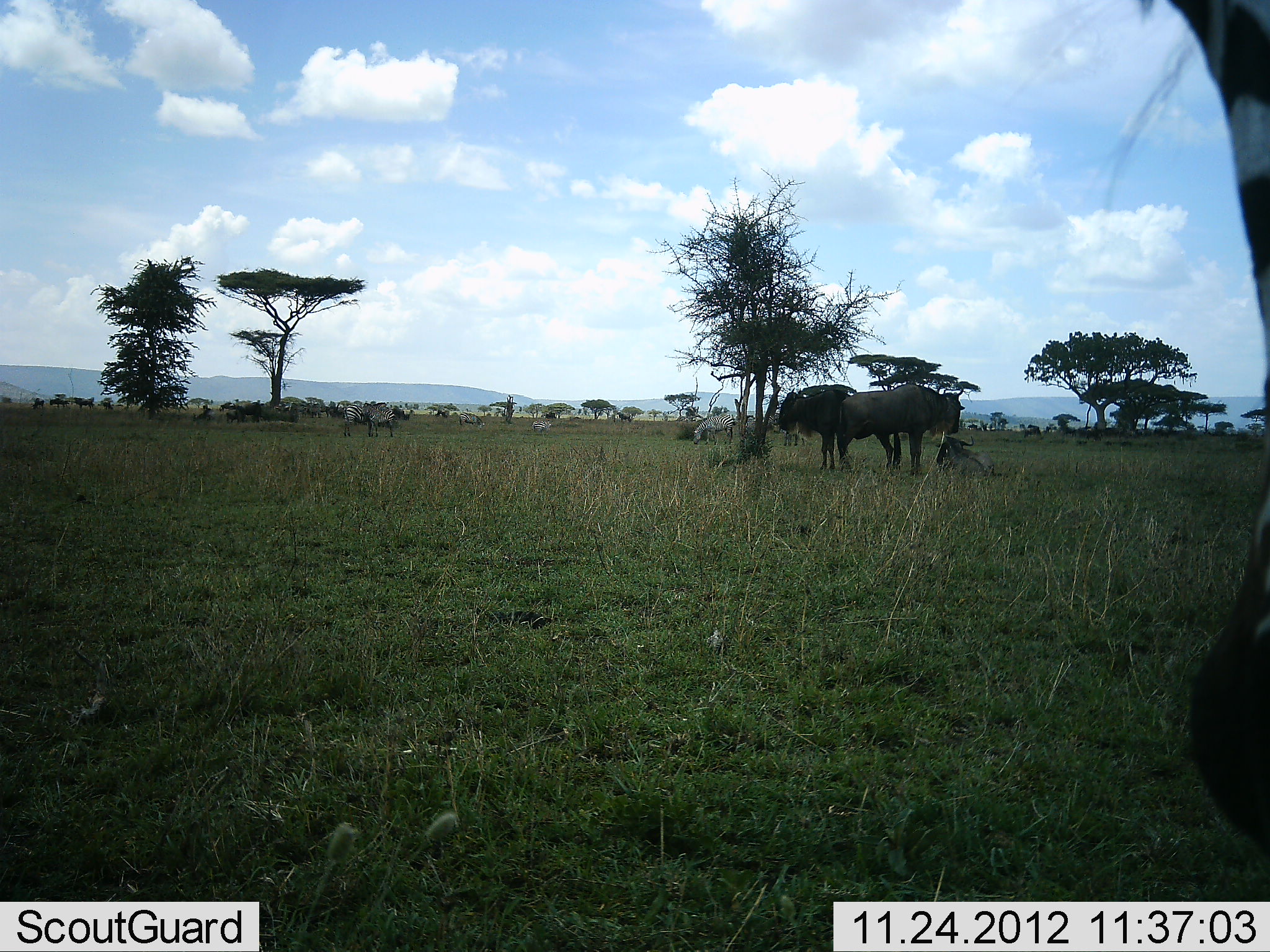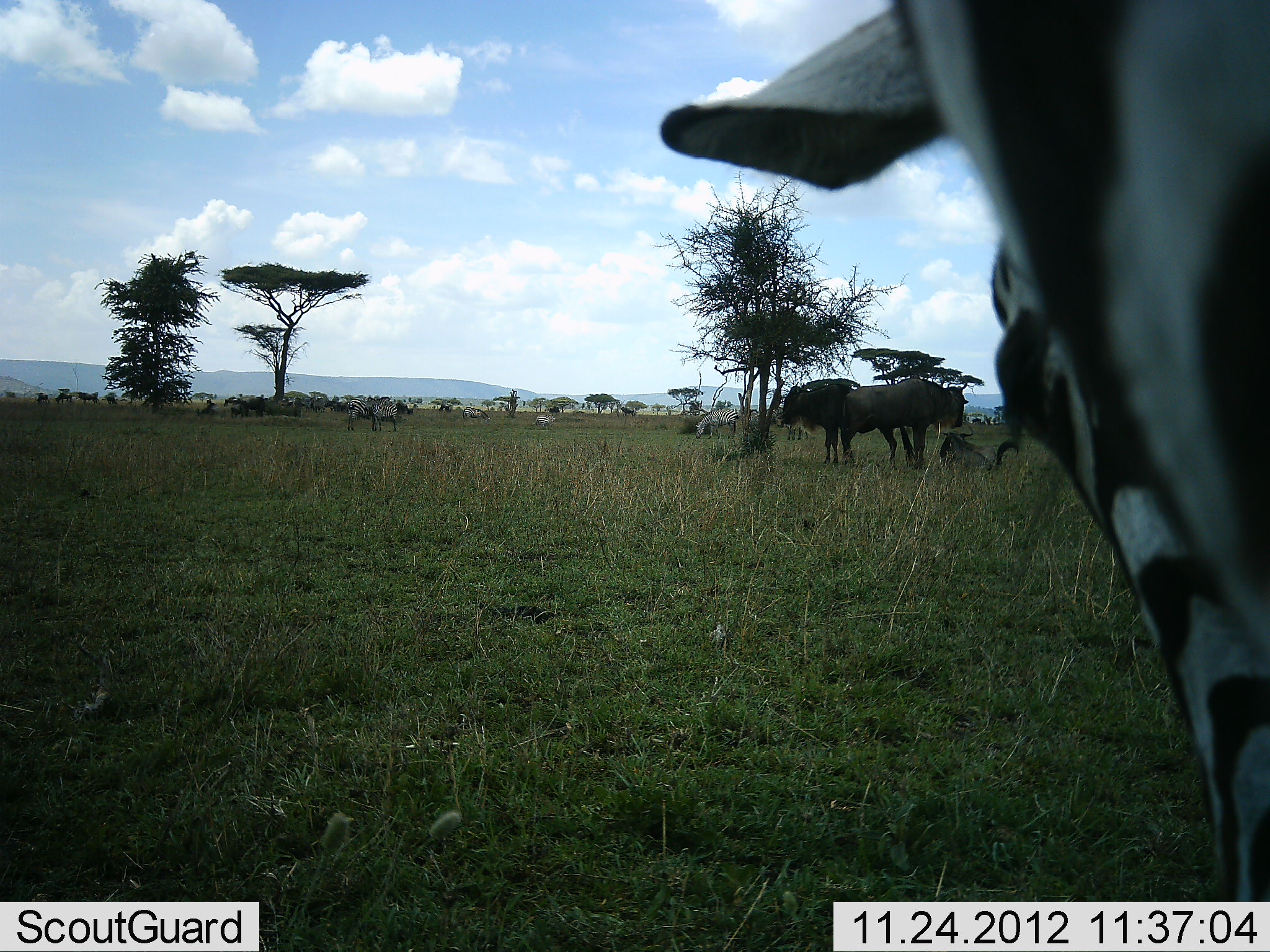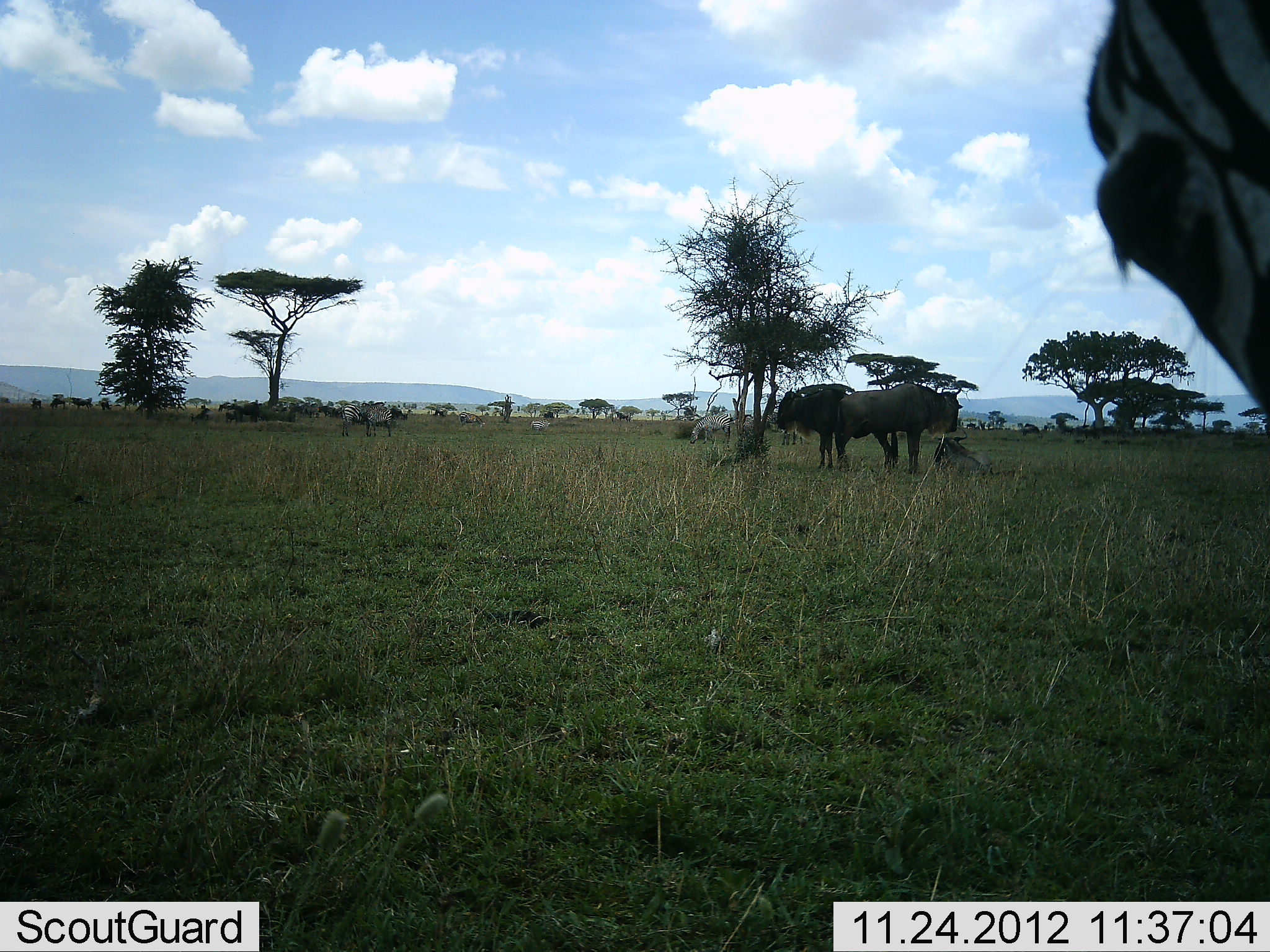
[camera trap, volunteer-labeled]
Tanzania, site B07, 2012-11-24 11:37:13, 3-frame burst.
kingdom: Animalia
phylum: Chordata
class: Mammalia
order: Artiodactyla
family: Bovidae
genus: Connochaetes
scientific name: Connochaetes taurinus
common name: blue wildebeest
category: wildebeest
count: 3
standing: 60%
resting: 70%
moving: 0%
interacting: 0%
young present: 10%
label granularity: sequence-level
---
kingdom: Animalia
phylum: Chordata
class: Mammalia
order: Perissodactyla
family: Equidae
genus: Equus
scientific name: Equus quagga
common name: plains zebra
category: zebra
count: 1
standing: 58%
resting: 0%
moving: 50%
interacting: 0%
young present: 0%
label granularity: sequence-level